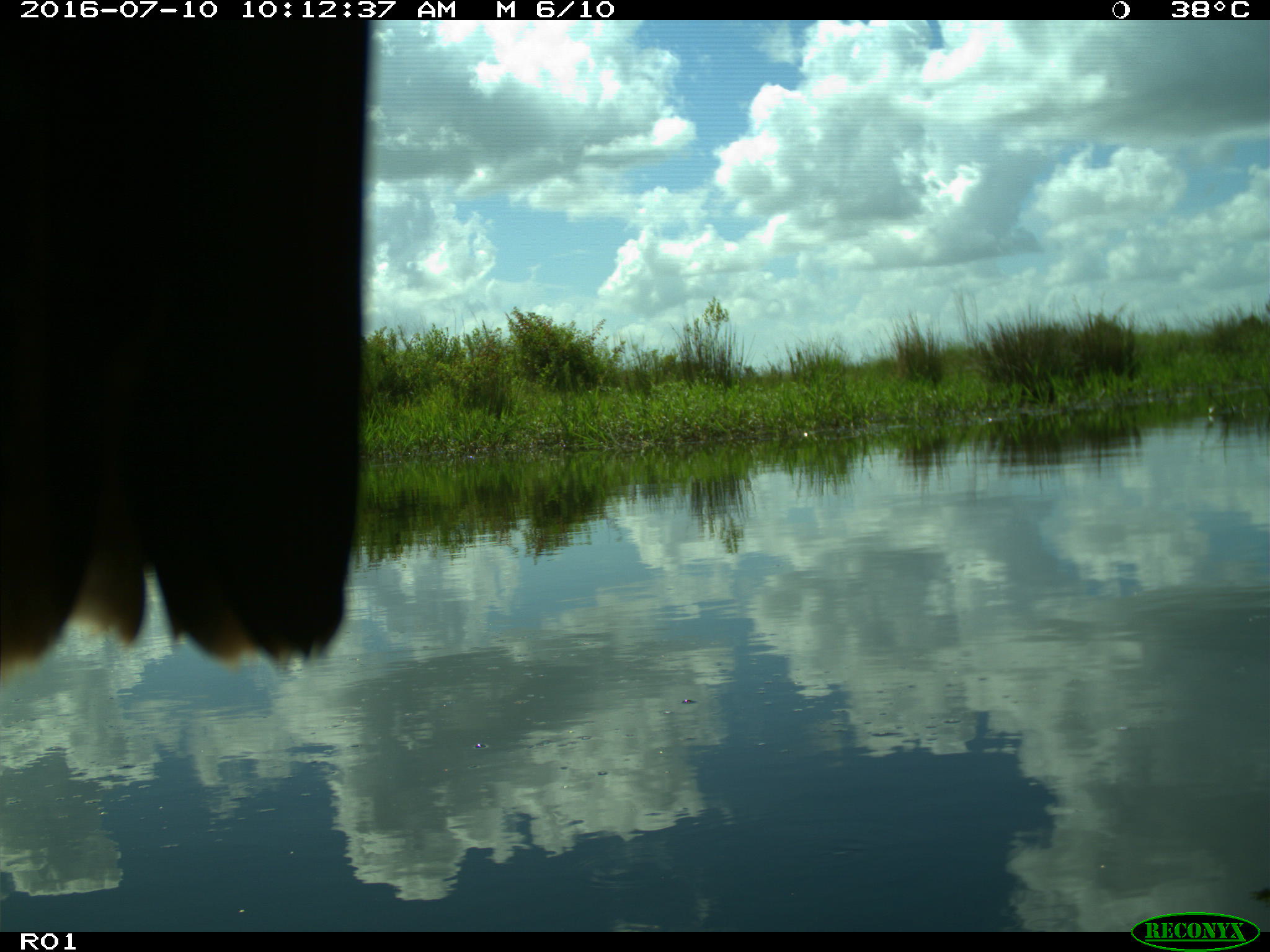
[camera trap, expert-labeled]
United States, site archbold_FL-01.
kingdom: Animalia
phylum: Chordata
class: Aves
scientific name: Aves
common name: birds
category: unidentified bird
Unidentified bird (birds) (Aves).